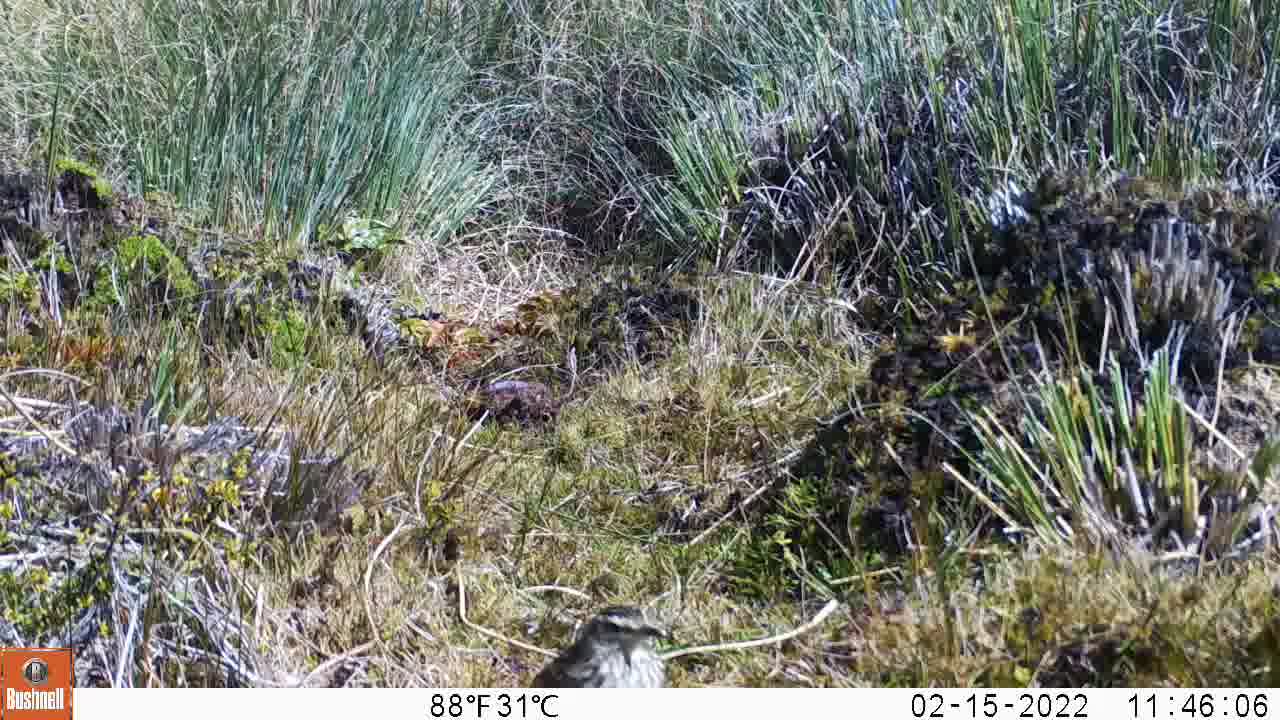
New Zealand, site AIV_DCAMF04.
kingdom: Animalia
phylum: Chordata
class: Aves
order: Passeriformes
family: Motacillidae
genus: Anthus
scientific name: Anthus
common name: pipit